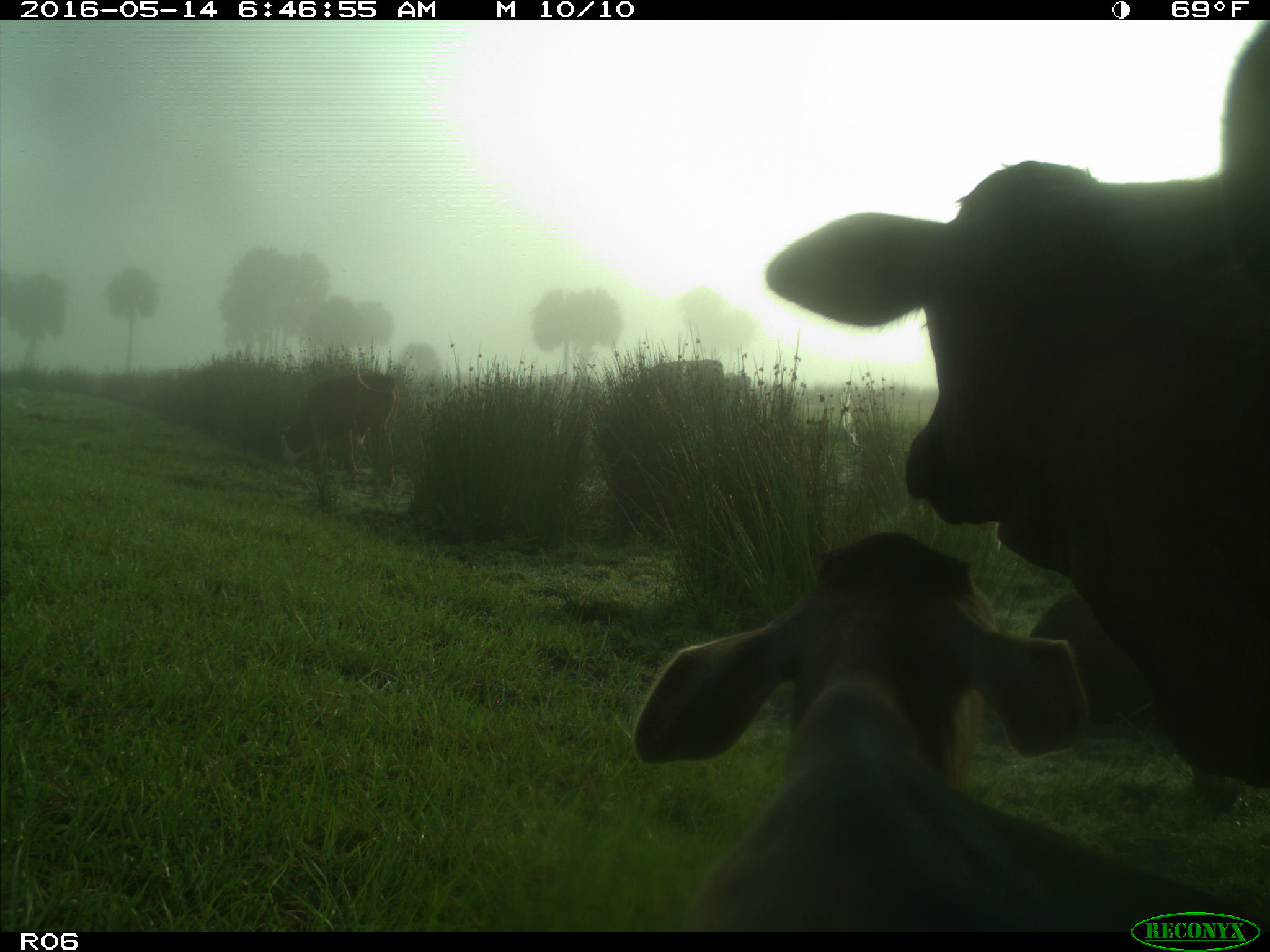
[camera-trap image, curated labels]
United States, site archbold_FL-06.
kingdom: Animalia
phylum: Chordata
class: Mammalia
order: Artiodactyla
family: Bovidae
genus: Bos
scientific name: Bos taurus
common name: domestic cow